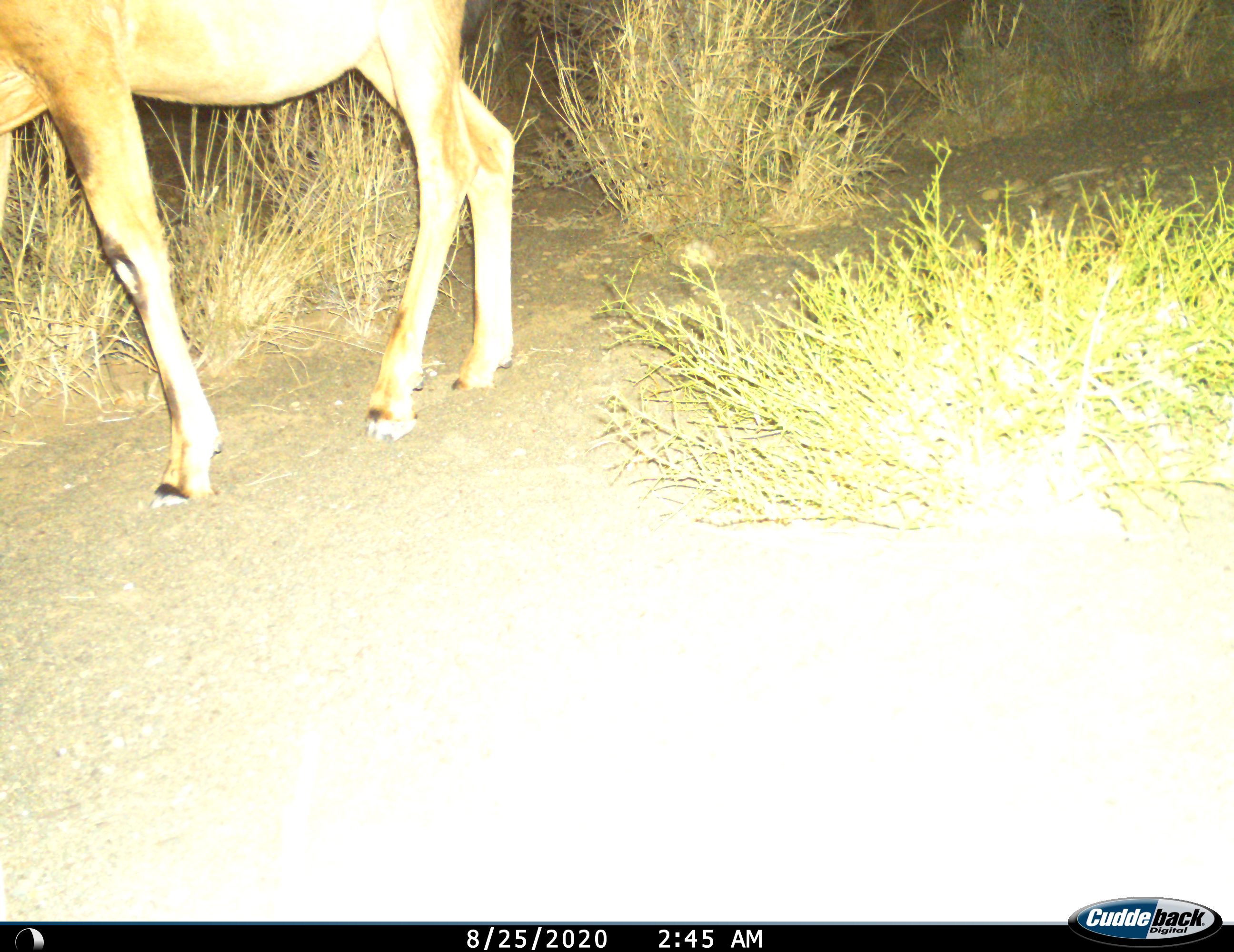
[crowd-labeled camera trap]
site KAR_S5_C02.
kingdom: Animalia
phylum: Chordata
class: Mammalia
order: Artiodactyla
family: Bovidae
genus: Alcelaphus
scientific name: Alcelaphus buselaphus caama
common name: red hartebeest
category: hartebeestred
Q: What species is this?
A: Hartebeestred (red hartebeest) (Alcelaphus buselaphus caama).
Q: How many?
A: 1.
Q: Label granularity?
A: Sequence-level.